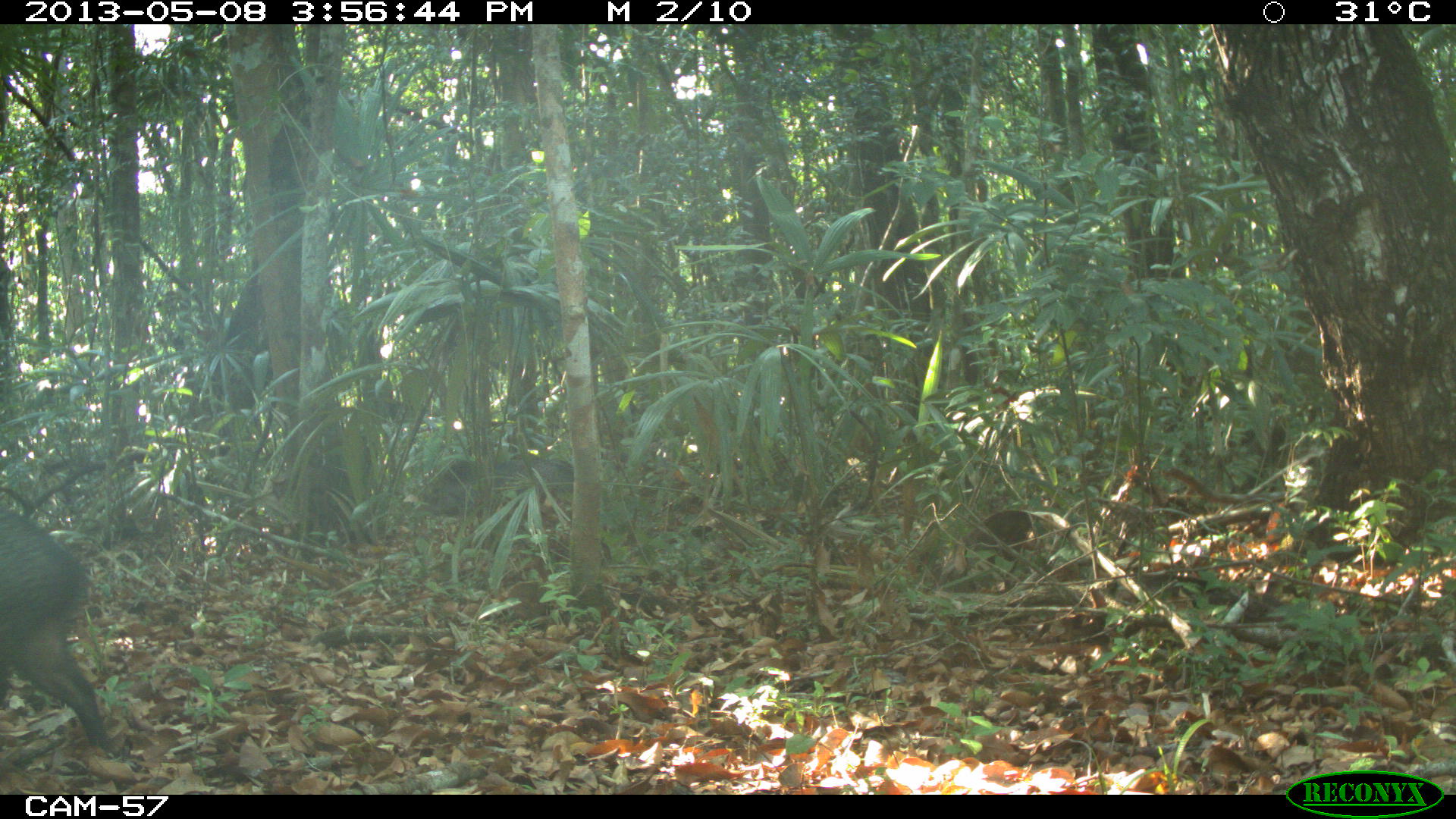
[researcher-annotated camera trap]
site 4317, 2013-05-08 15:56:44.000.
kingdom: Animalia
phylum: Chordata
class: Mammalia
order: Artiodactyla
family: Tayassuidae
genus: Pecari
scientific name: Pecari tajacu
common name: collared peccary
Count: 3.